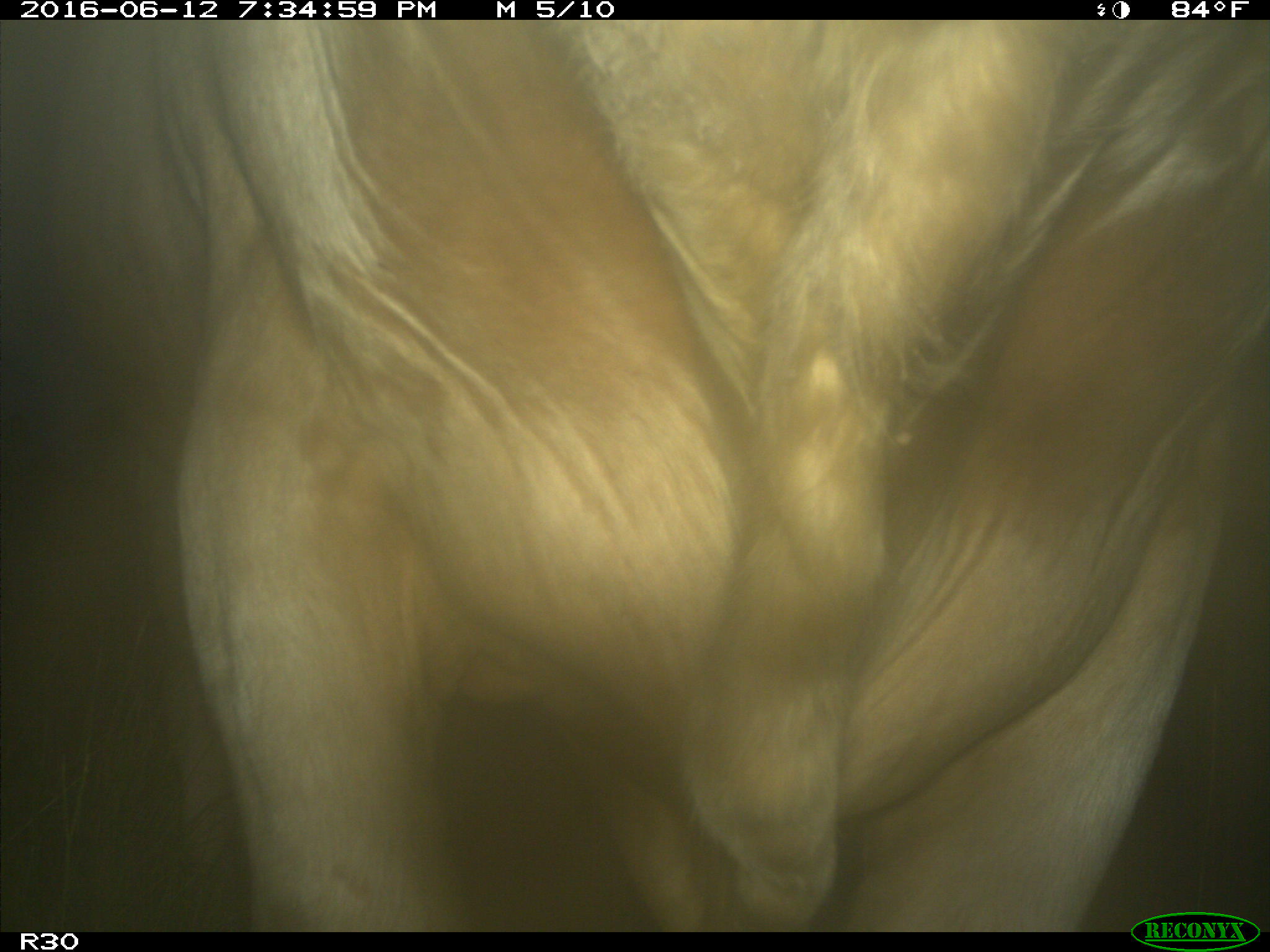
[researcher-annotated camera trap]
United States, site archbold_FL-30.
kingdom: Animalia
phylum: Chordata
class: Mammalia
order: Artiodactyla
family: Bovidae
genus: Bos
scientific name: Bos taurus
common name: domestic cow